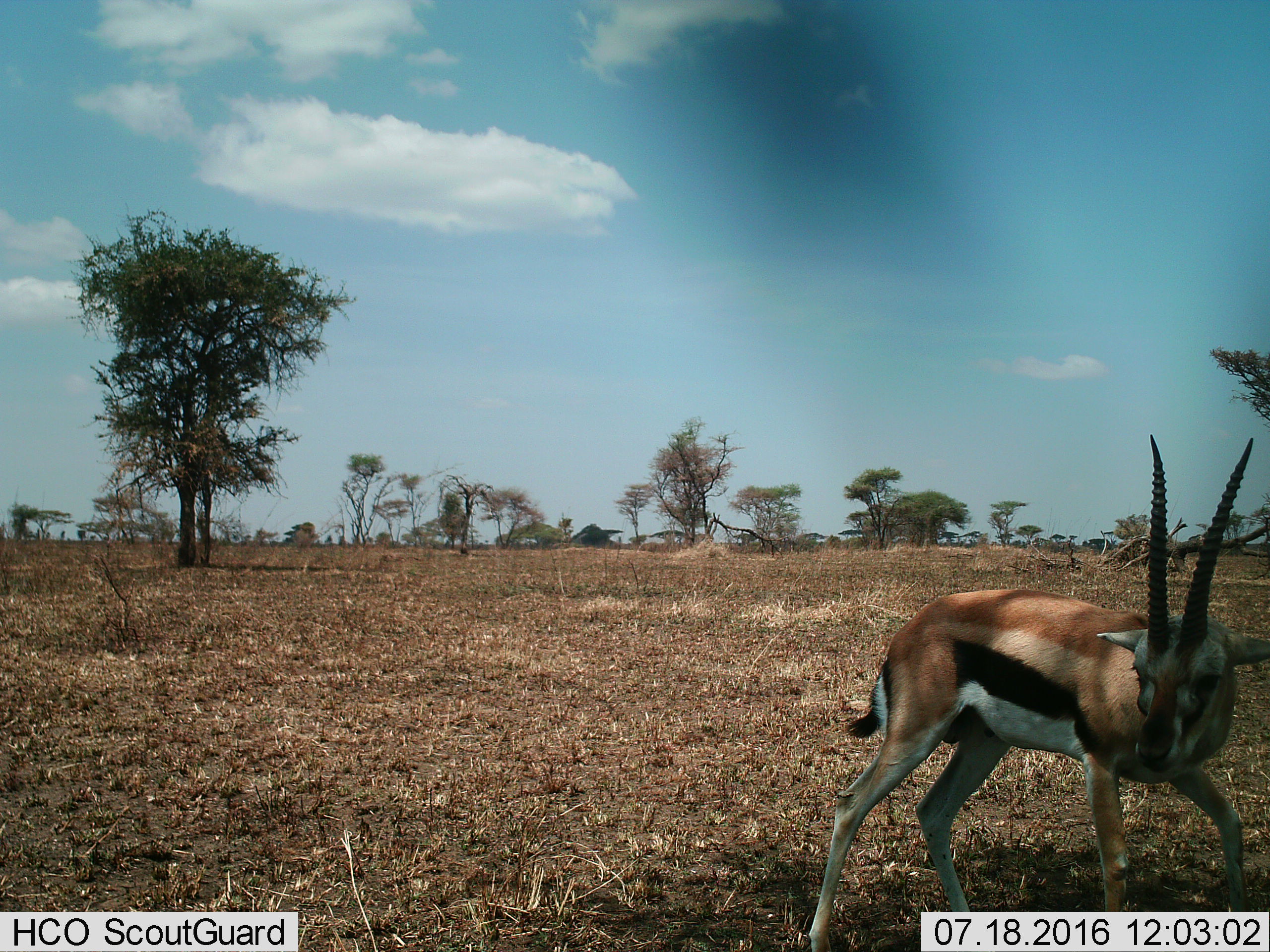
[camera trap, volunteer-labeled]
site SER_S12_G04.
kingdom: Animalia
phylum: Chordata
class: Mammalia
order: Artiodactyla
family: Bovidae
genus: Eudorcas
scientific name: Eudorcas thomsonii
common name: thomson's gazelle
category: gazellethomsons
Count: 1.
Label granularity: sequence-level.